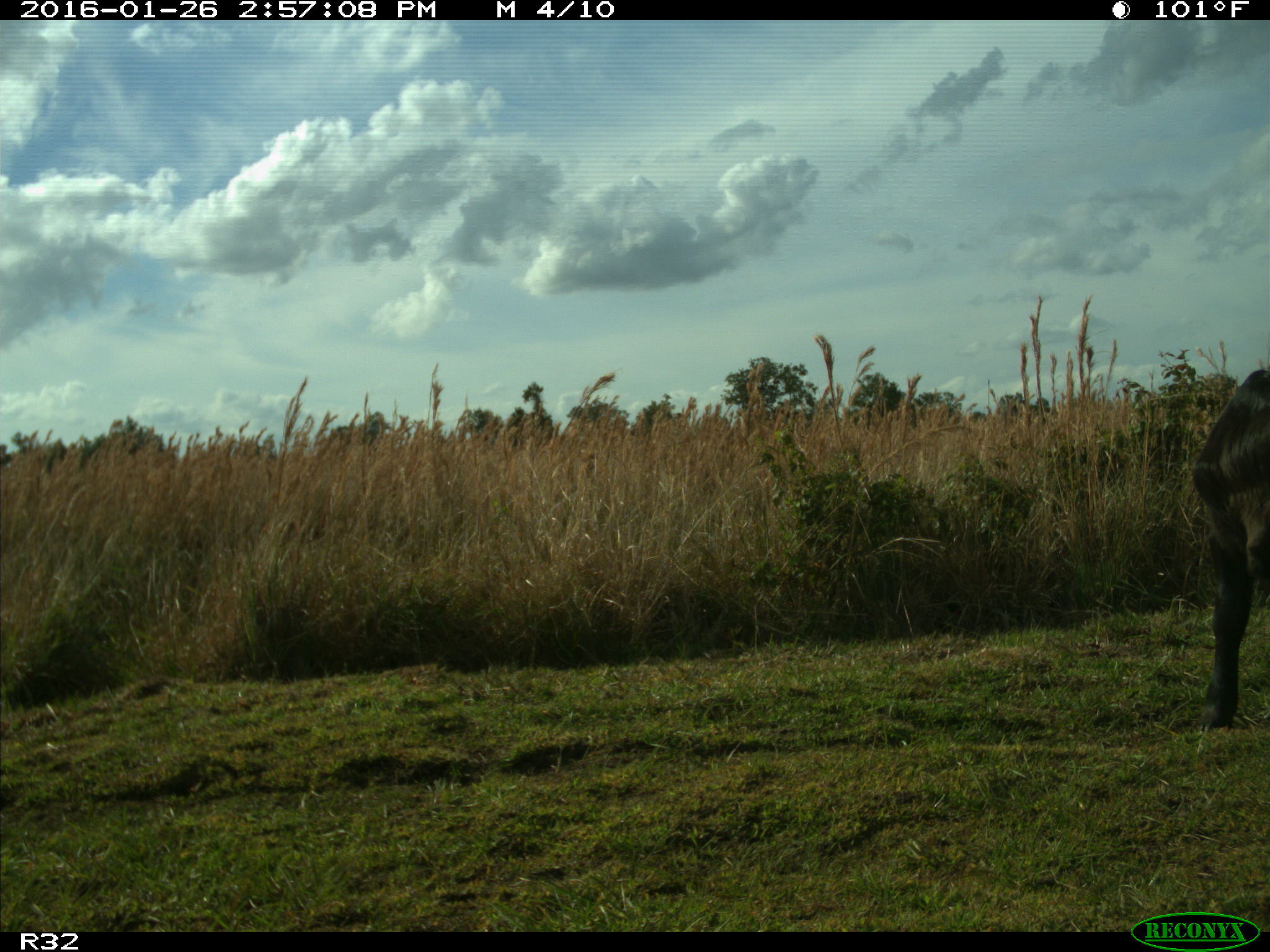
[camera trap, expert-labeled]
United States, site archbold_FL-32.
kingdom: Animalia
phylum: Chordata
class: Mammalia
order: Artiodactyla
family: Bovidae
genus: Bos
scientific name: Bos taurus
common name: domestic cow